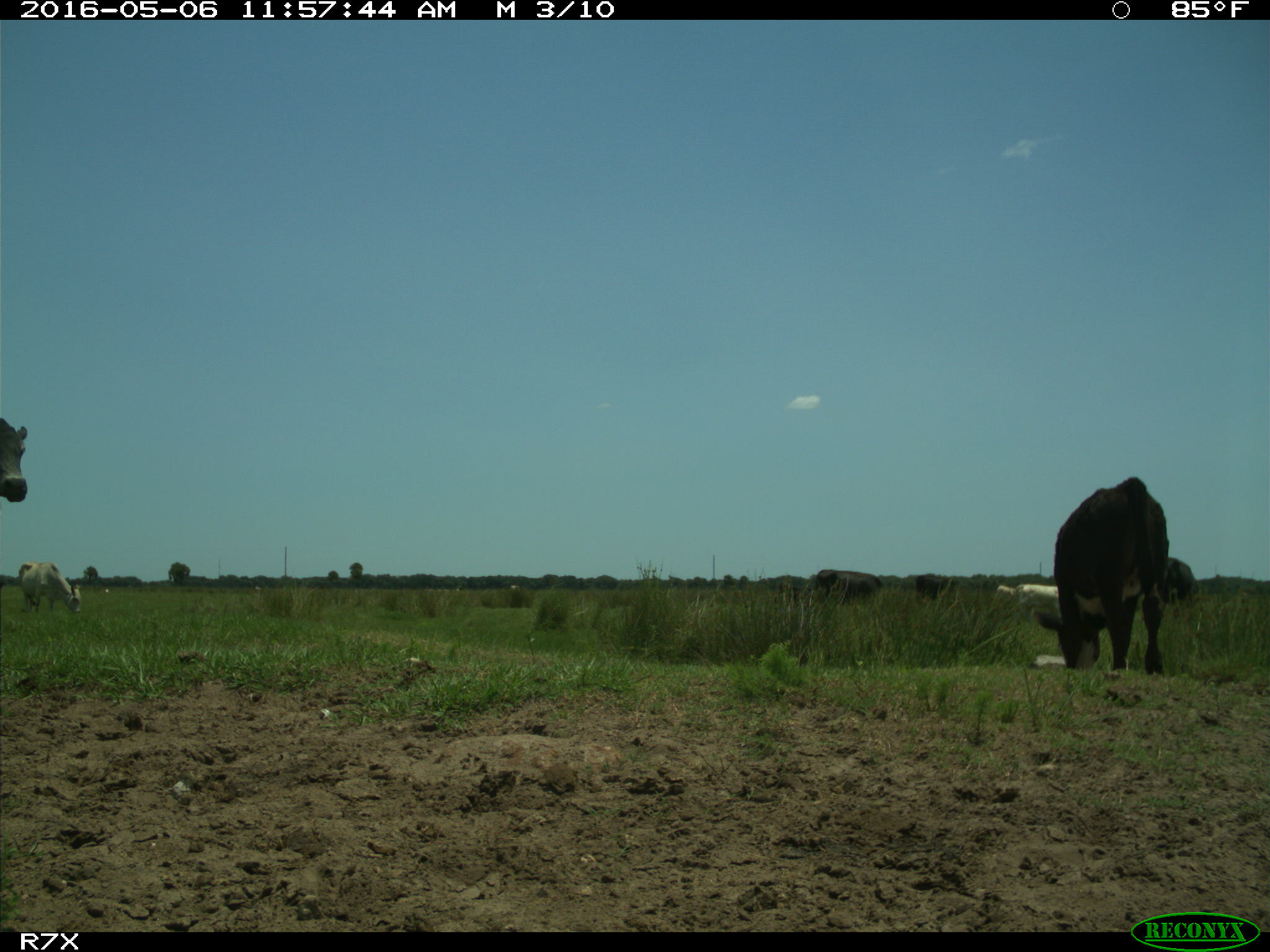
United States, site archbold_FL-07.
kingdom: Animalia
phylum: Chordata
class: Mammalia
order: Artiodactyla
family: Bovidae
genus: Bos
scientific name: Bos taurus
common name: domestic cow